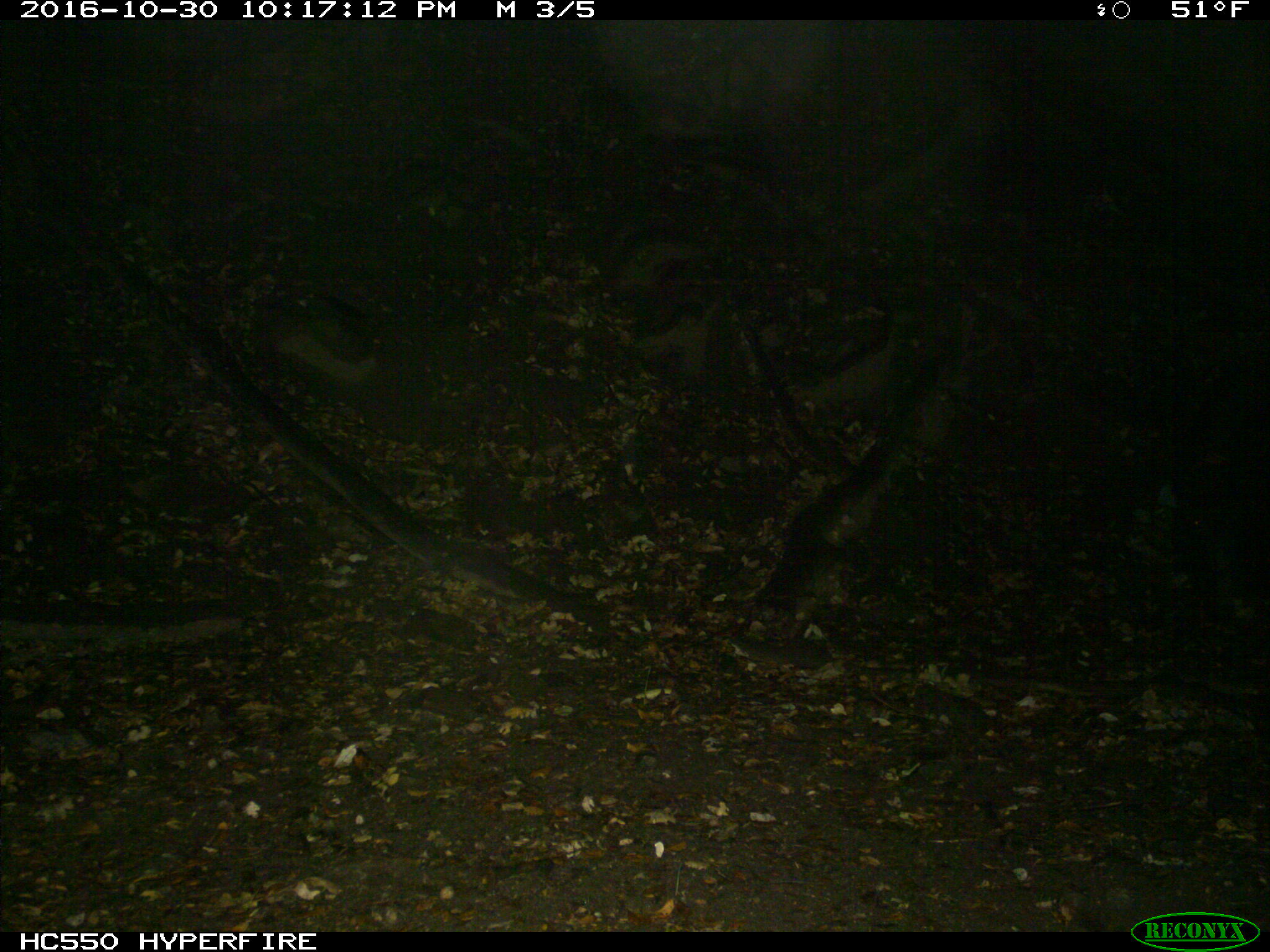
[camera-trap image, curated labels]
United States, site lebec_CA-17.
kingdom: Animalia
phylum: Chordata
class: Mammalia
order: Artiodactyla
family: Suidae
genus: Sus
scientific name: Sus scrofa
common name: wild boar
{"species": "Sus scrofa (wild boar)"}